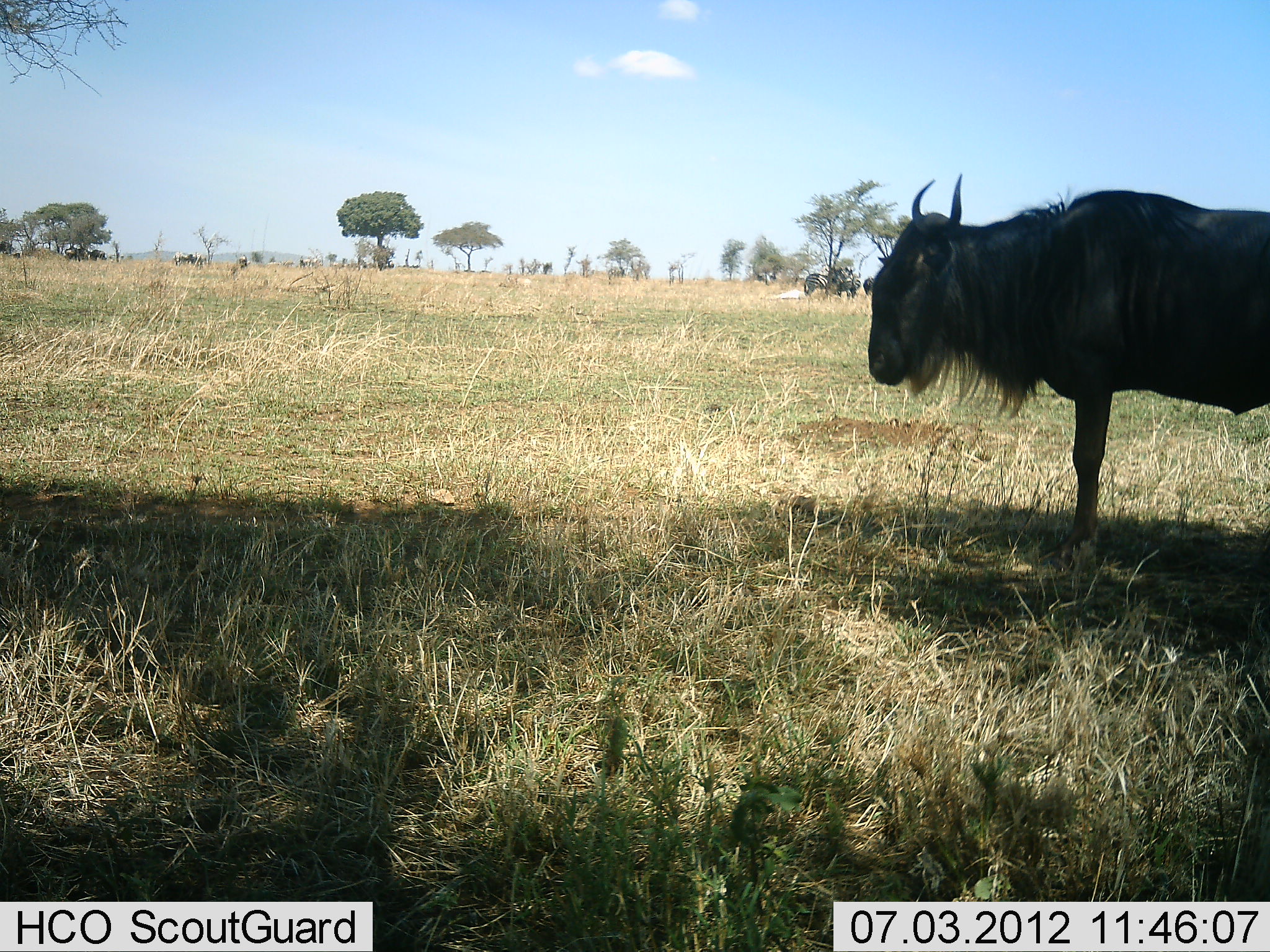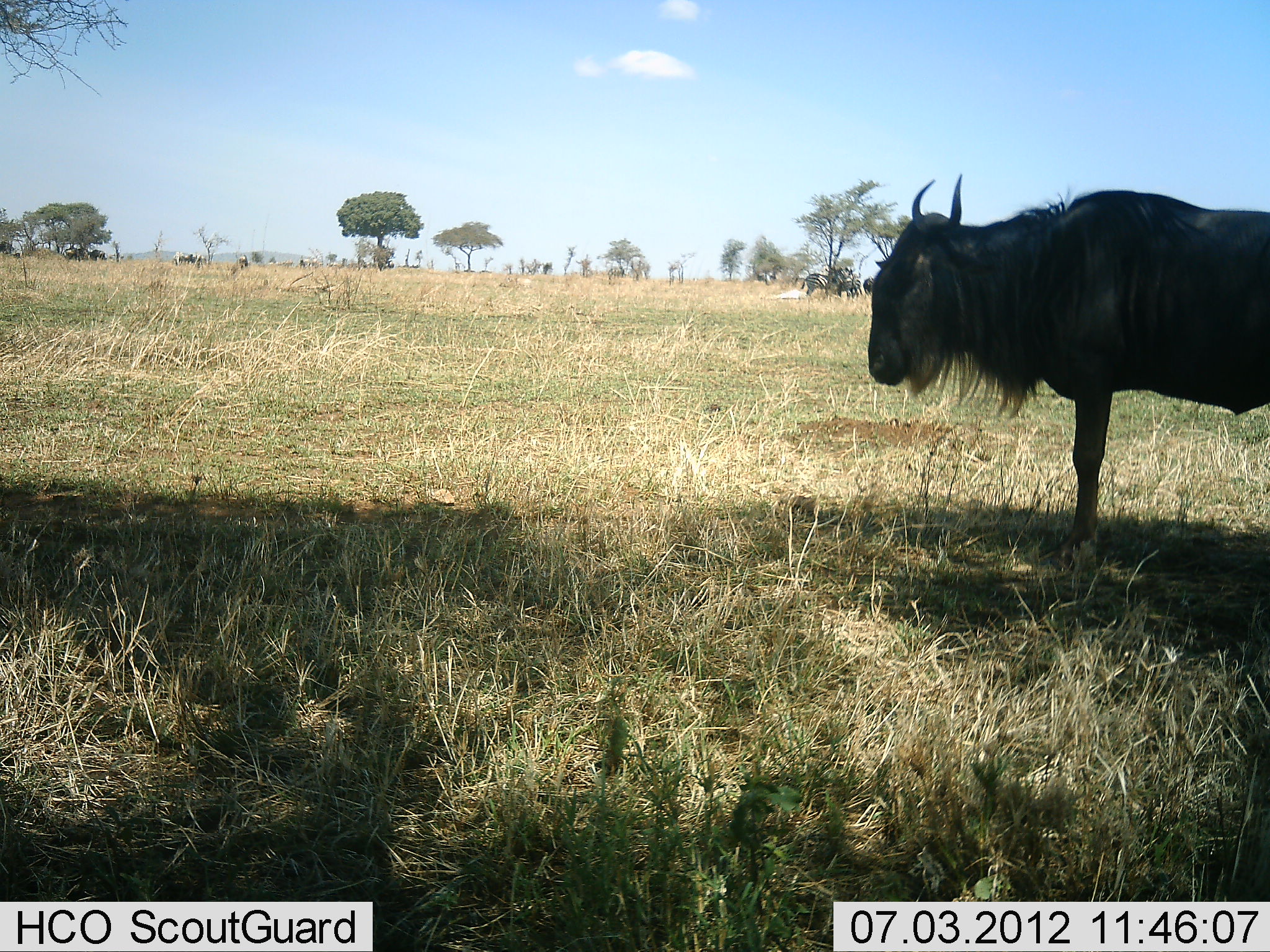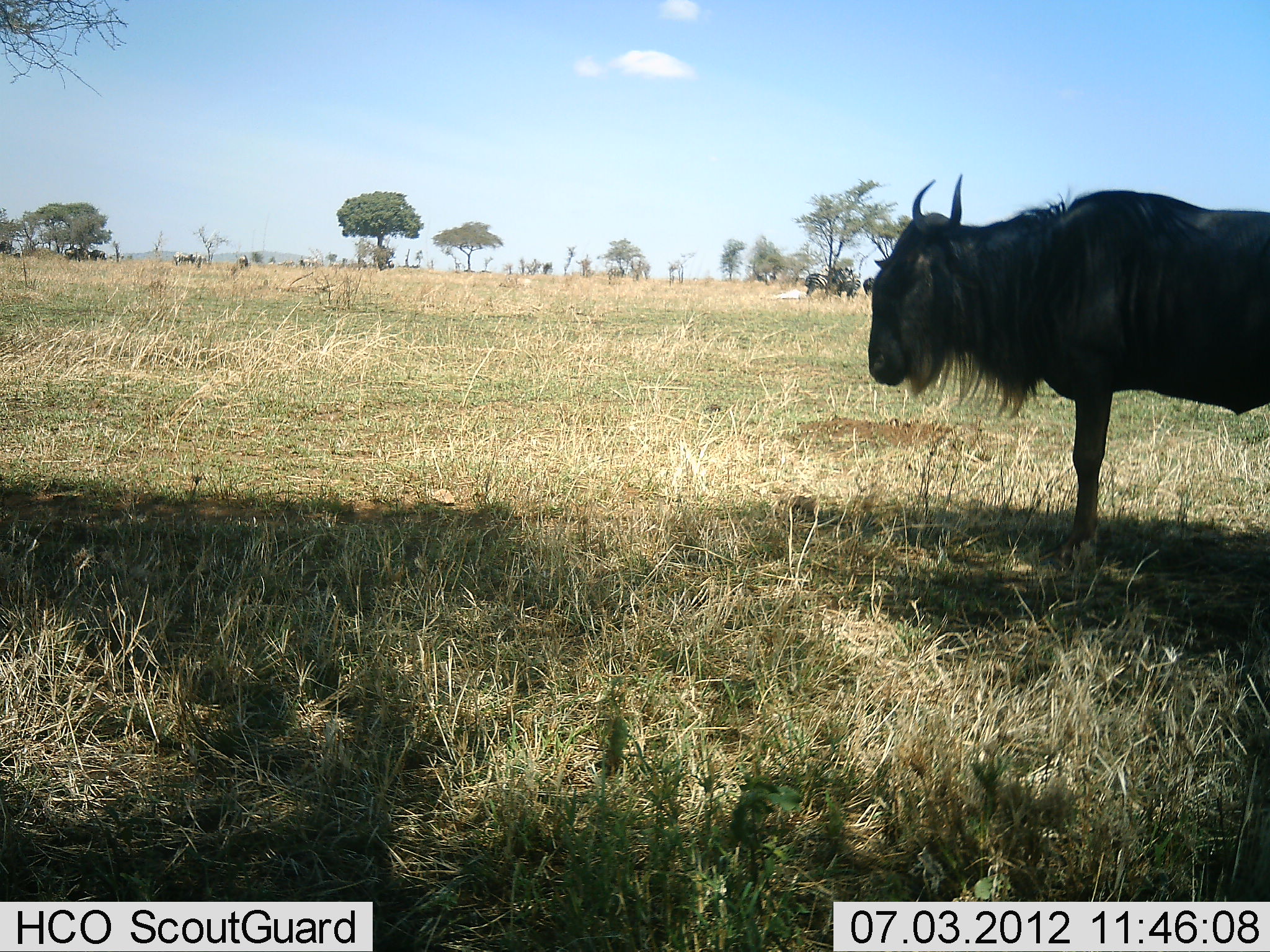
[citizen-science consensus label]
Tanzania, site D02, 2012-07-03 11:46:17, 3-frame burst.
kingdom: Animalia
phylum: Chordata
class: Mammalia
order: Artiodactyla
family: Bovidae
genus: Connochaetes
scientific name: Connochaetes taurinus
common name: blue wildebeest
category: wildebeest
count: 1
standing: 83%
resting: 8%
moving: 8%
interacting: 0%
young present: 0%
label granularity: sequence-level